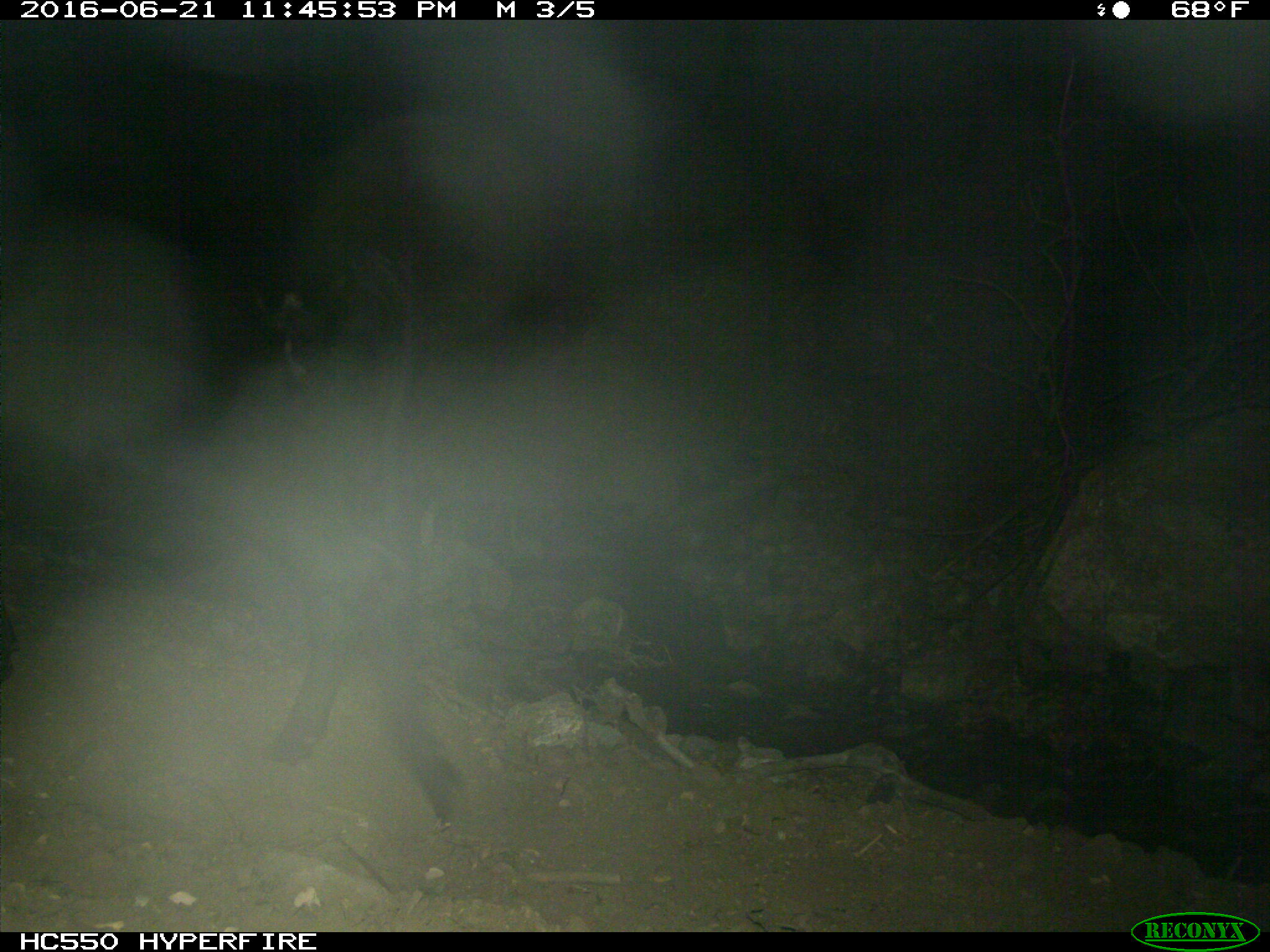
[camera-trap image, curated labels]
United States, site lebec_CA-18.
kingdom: Animalia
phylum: Chordata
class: Mammalia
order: Artiodactyla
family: Bovidae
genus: Bos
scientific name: Bos taurus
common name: domestic cow